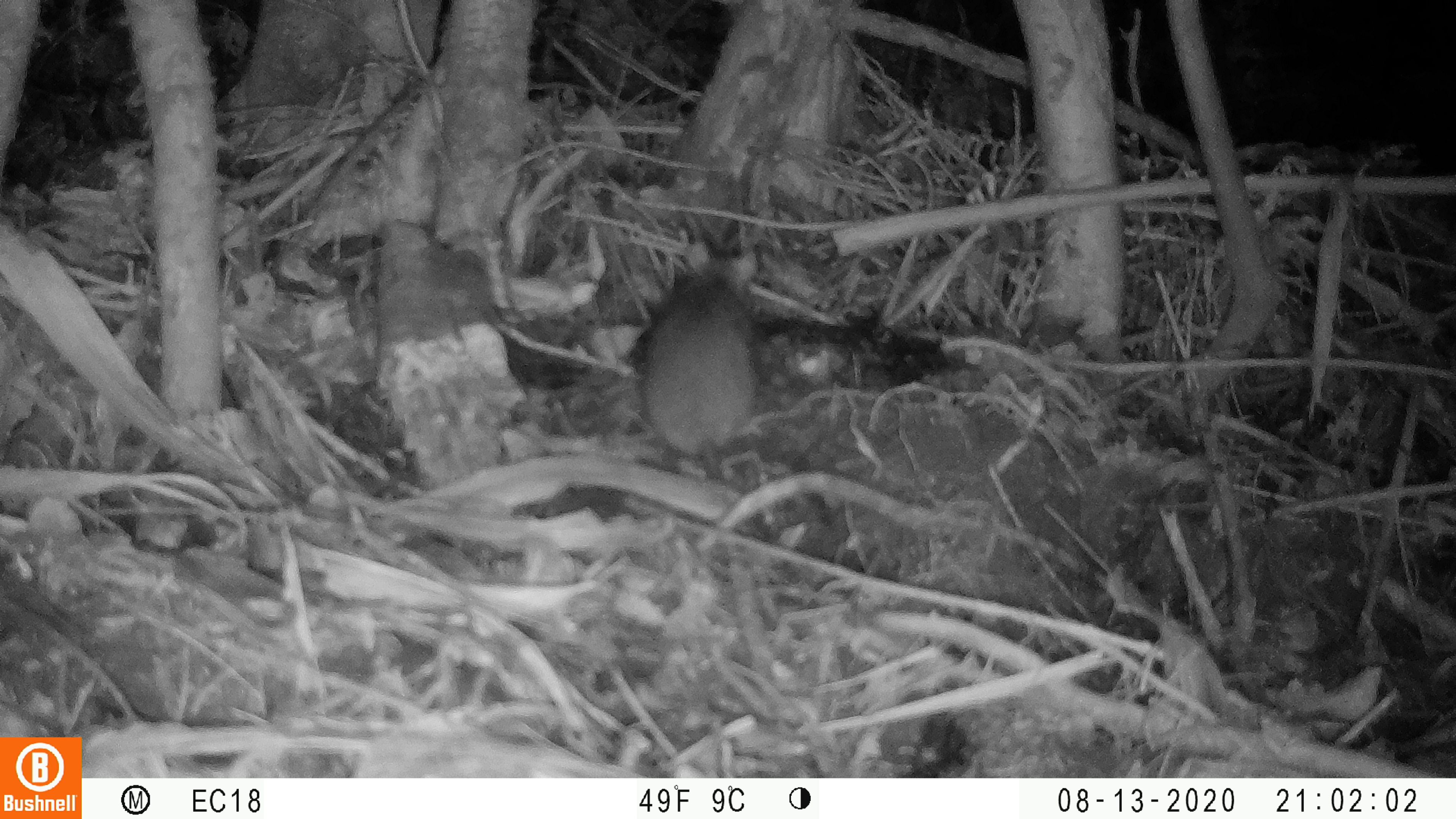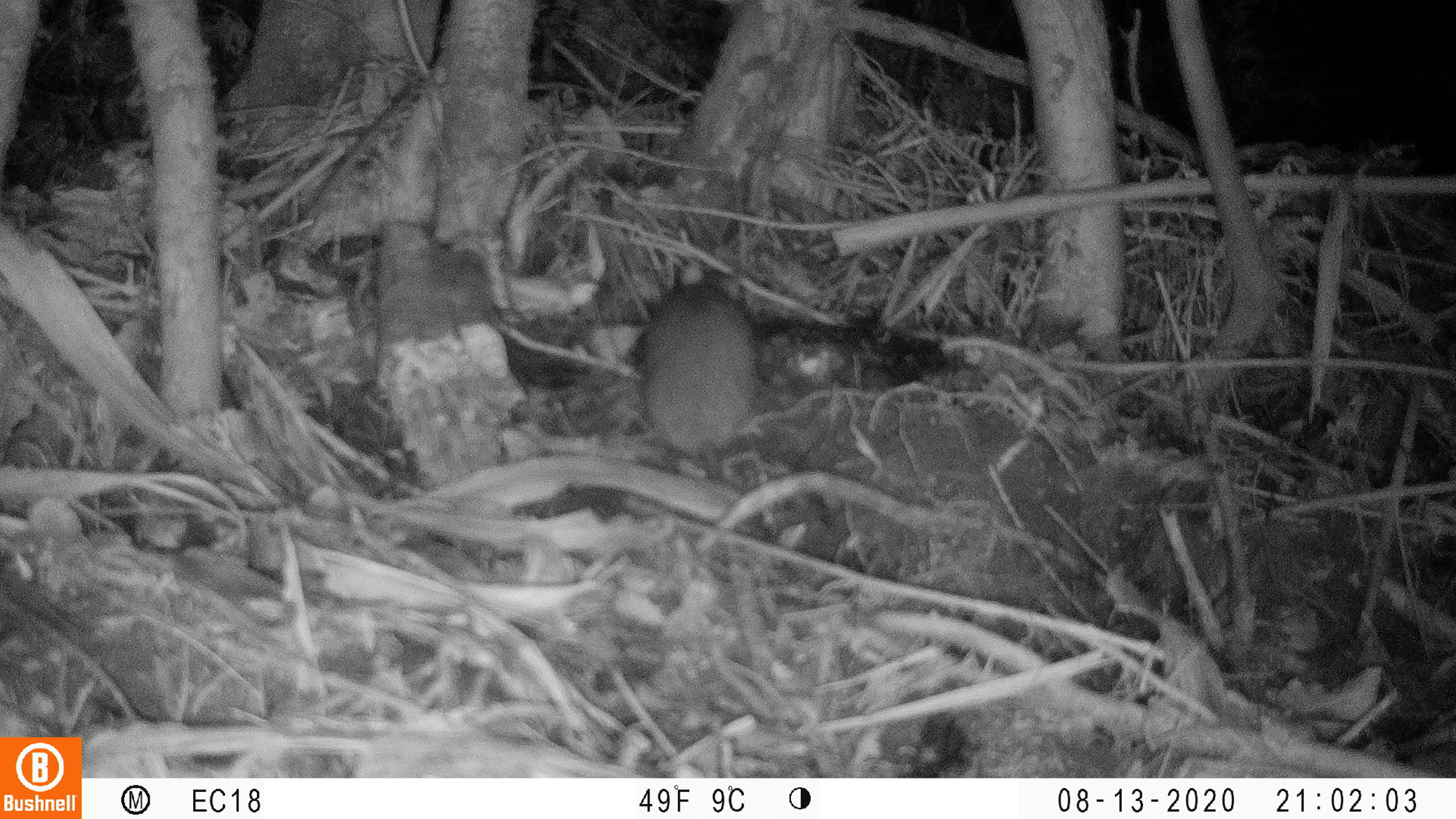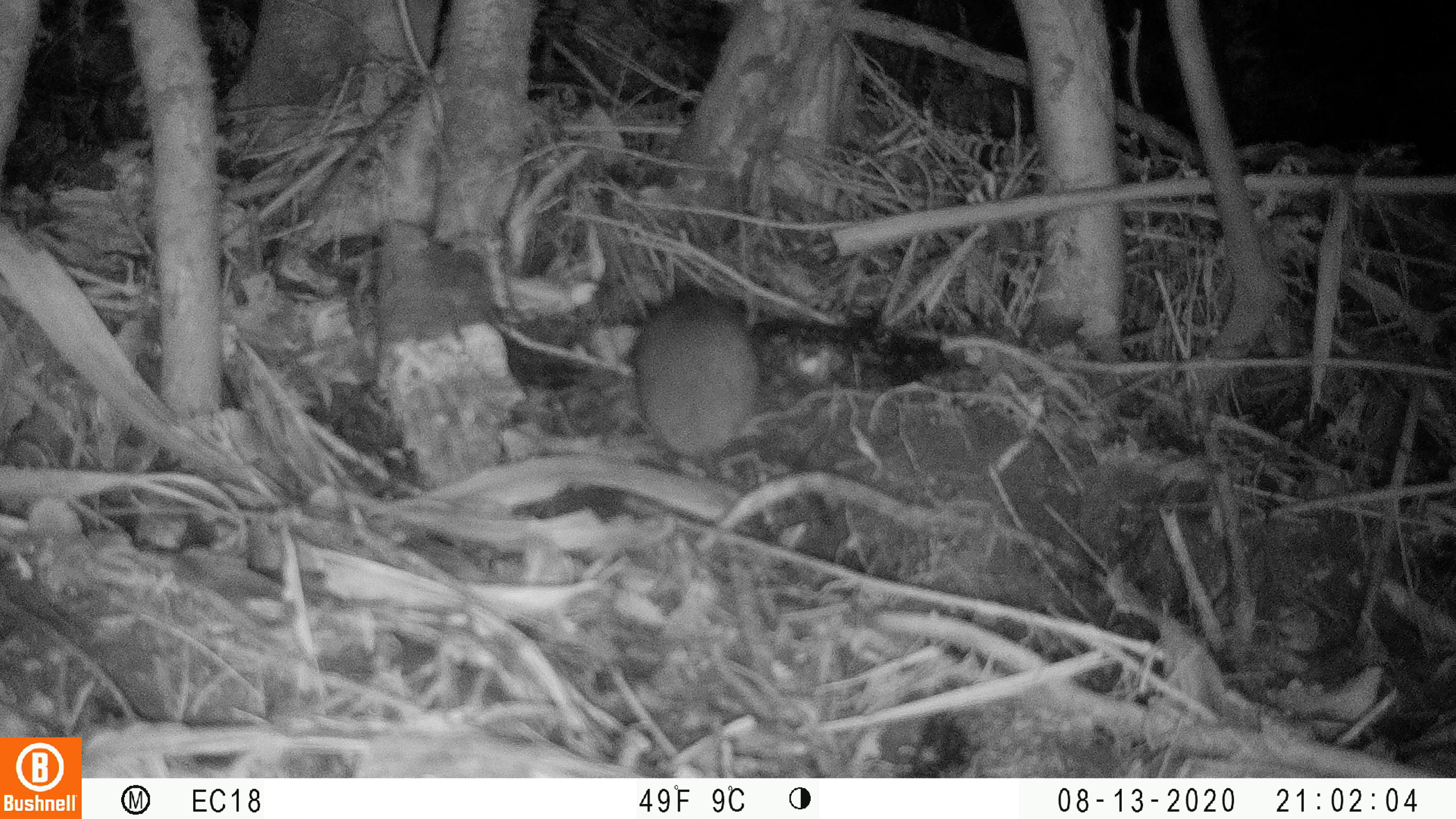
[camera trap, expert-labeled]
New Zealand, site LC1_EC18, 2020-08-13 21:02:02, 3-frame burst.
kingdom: Animalia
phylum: Chordata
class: Mammalia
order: Rodentia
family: Muridae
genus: Rattus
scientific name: Rattus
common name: rat